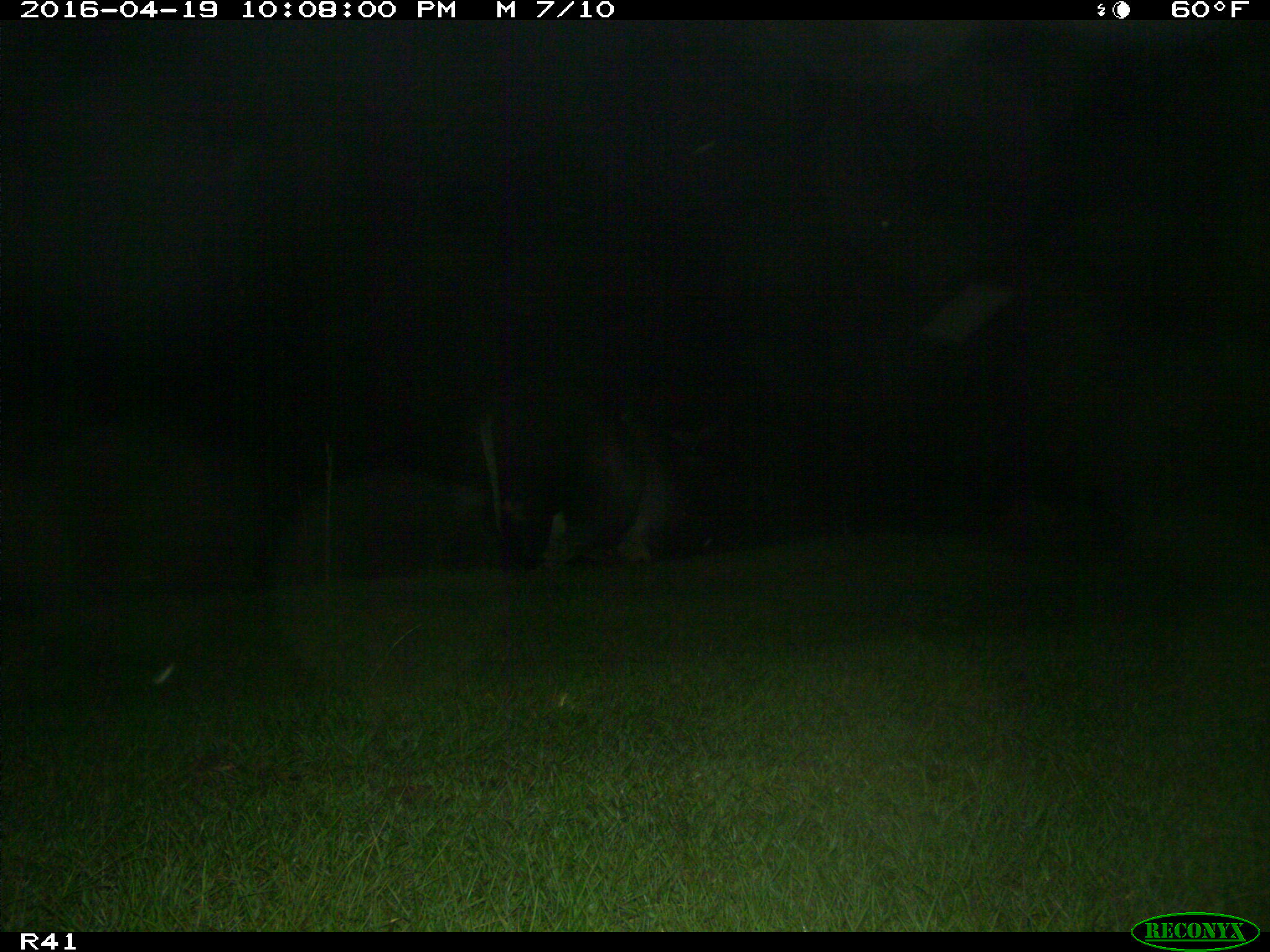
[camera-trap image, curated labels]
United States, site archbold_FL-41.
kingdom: Animalia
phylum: Chordata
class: Mammalia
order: Artiodactyla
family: Bovidae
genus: Bos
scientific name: Bos taurus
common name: domestic cow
Bos taurus (domestic cow).